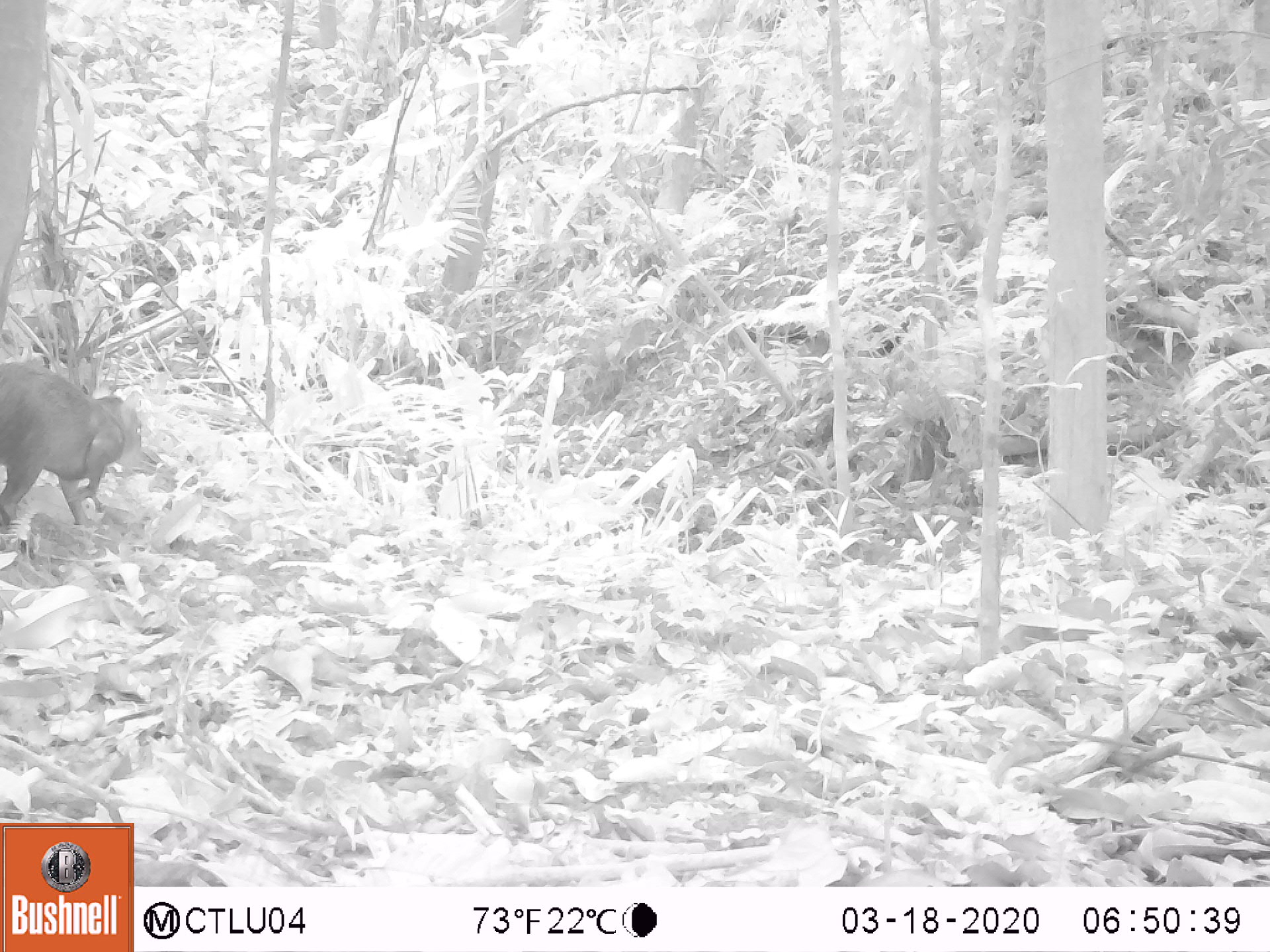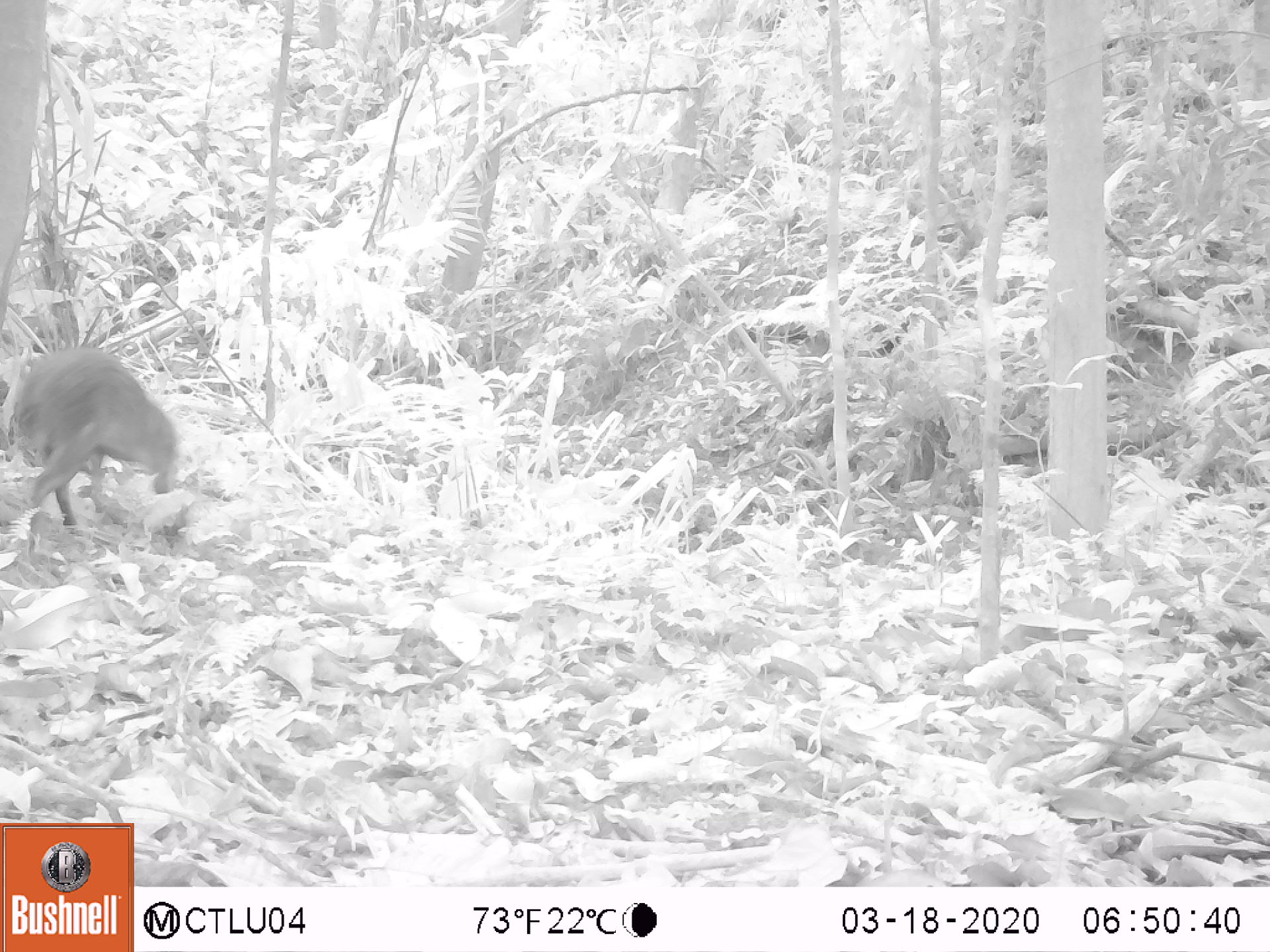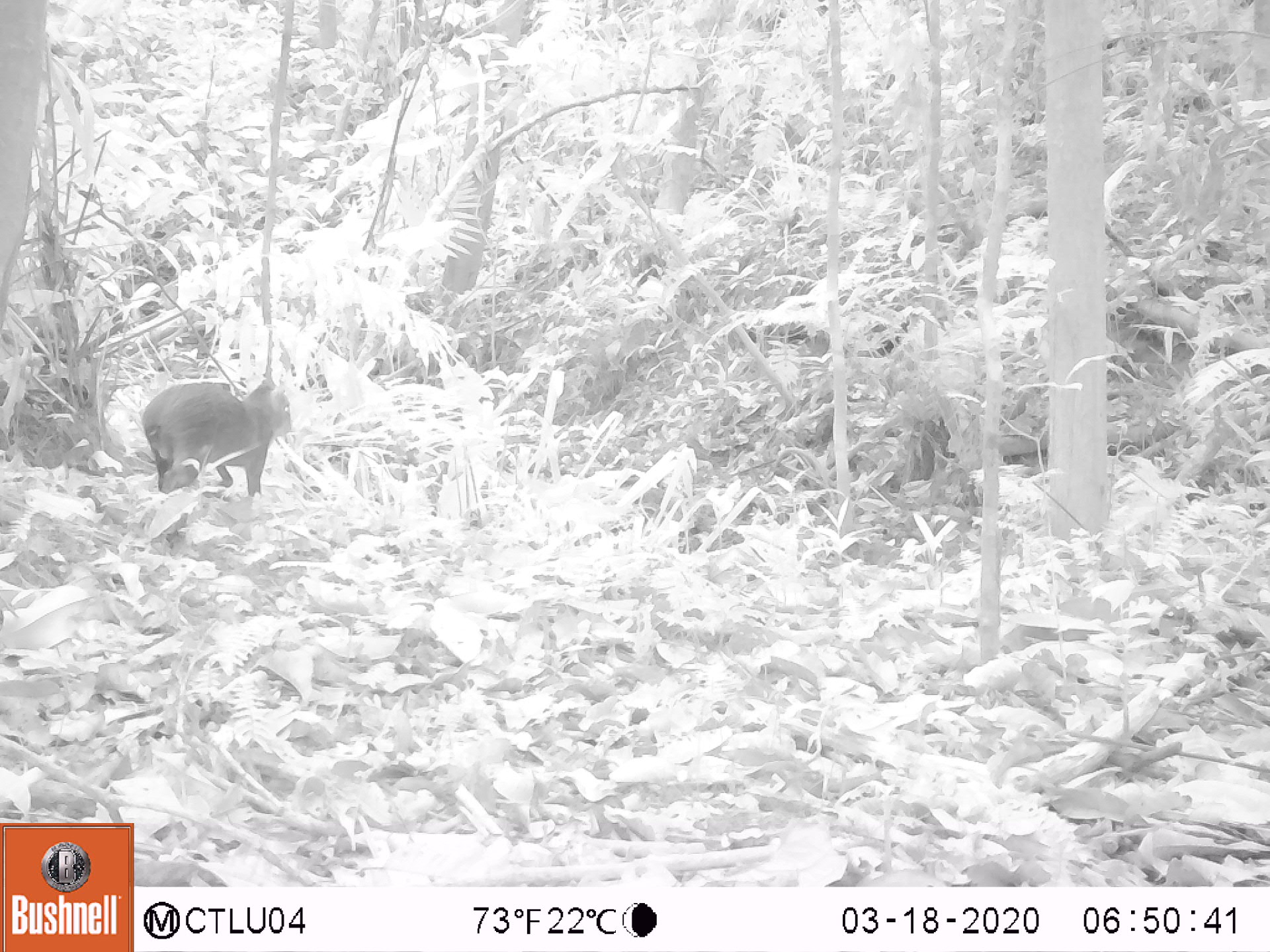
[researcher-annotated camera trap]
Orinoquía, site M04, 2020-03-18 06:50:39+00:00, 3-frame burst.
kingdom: Animalia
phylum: Chordata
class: Mammalia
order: Rodentia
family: Dasyproctidae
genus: Dasyprocta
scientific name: Dasyprocta fuliginosa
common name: black agouti